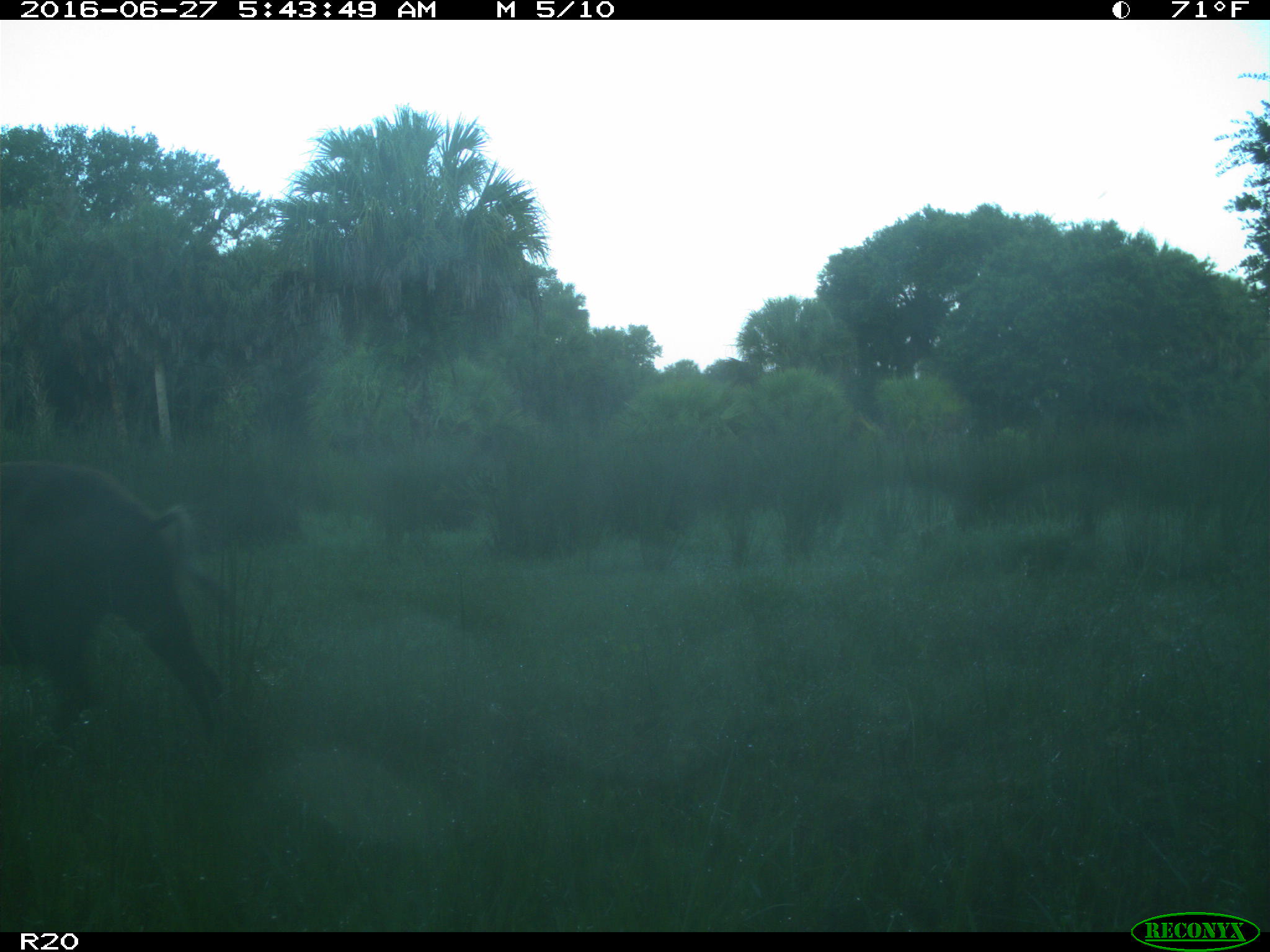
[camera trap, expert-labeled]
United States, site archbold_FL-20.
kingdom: Animalia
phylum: Chordata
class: Mammalia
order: Artiodactyla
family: Suidae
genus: Sus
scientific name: Sus scrofa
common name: wild boar